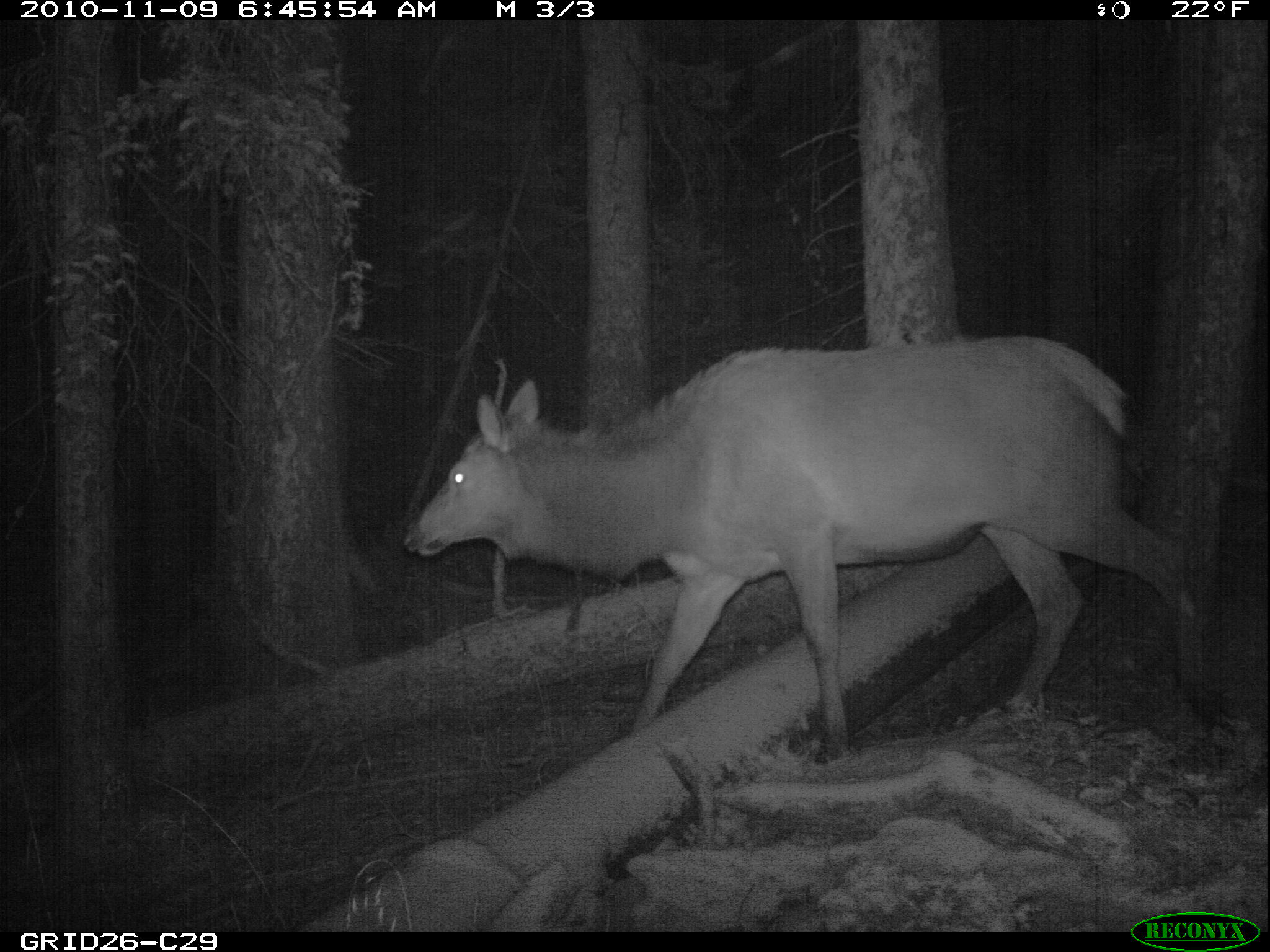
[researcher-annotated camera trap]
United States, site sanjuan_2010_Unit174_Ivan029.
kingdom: Animalia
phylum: Chordata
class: Mammalia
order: Artiodactyla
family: Cervidae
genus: Cervus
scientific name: Cervus elaphus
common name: red deer